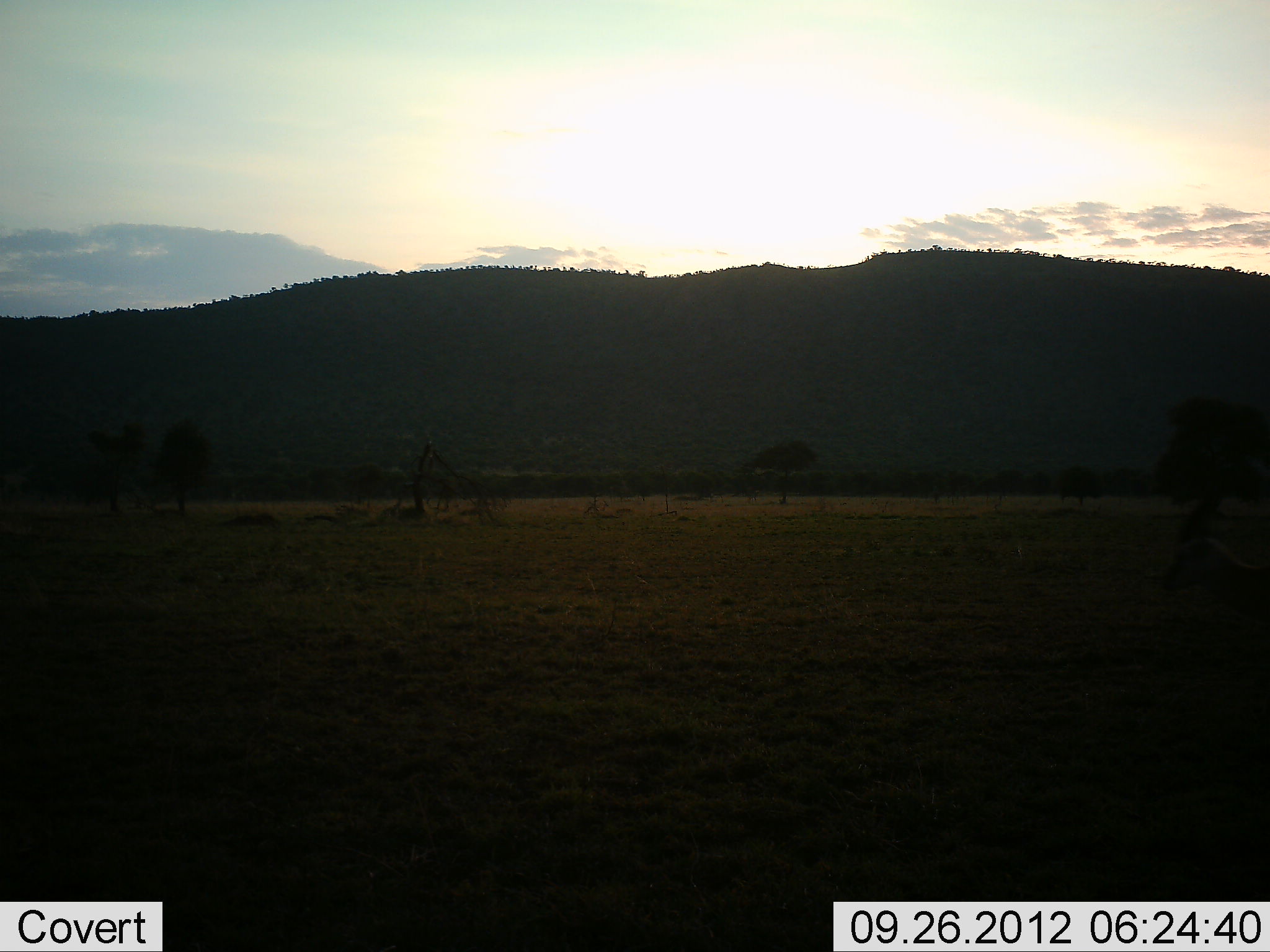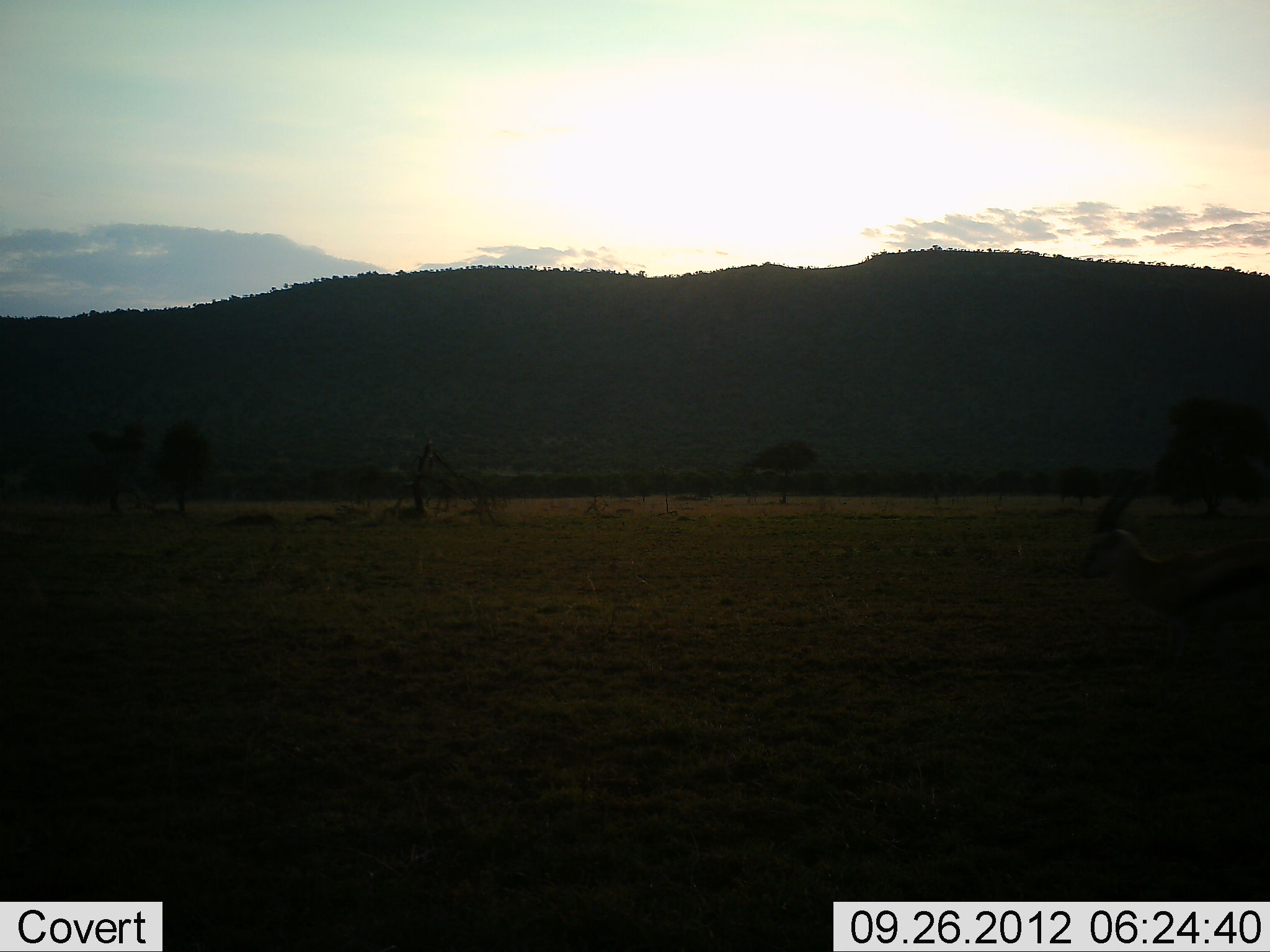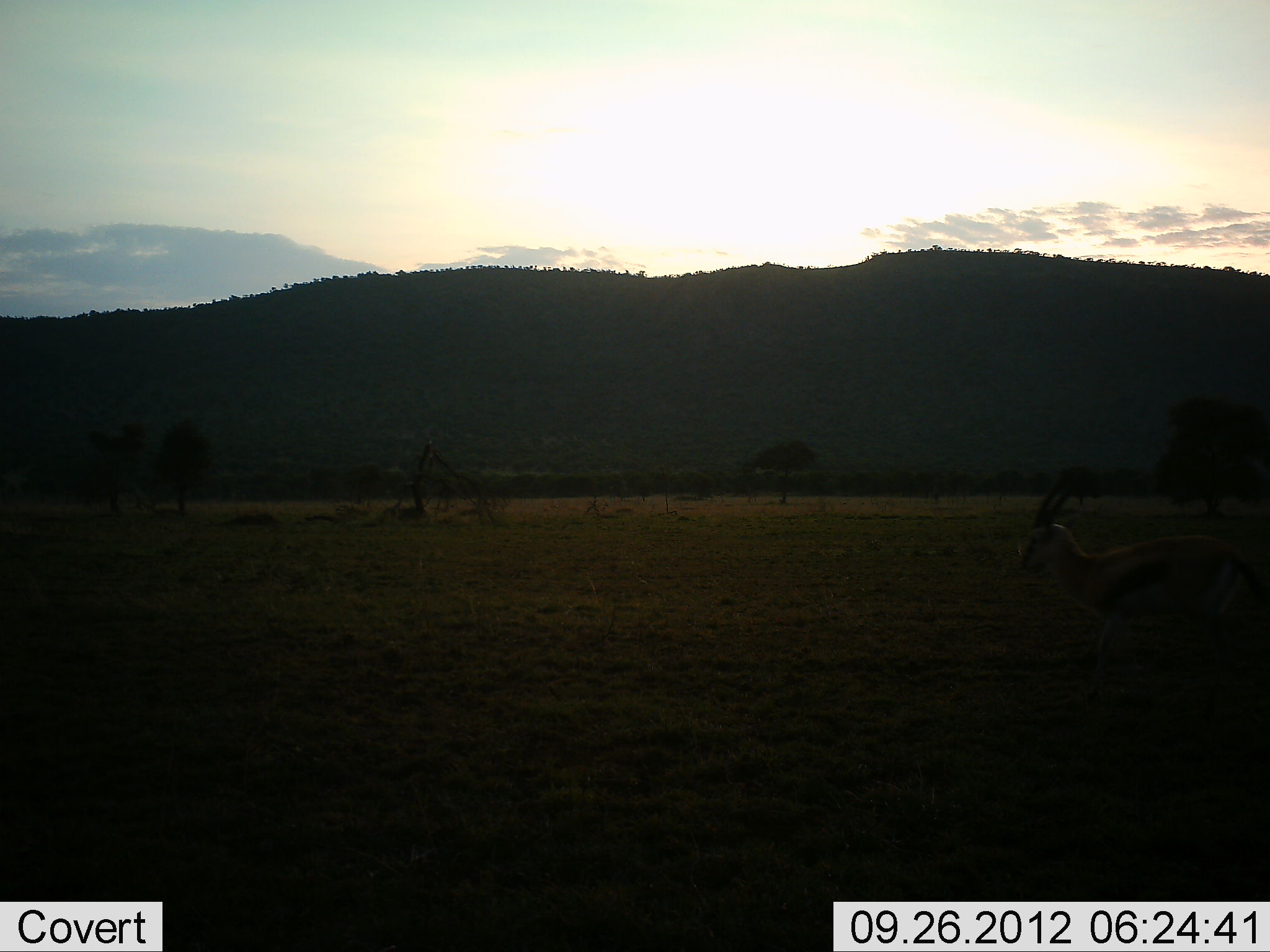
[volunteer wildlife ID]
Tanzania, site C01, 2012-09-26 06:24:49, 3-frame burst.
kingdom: Animalia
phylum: Chordata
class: Mammalia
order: Artiodactyla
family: Bovidae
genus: Eudorcas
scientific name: Eudorcas thomsonii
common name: thomson's gazelle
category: gazellethomsons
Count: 1.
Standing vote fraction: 0%.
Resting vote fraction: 0%.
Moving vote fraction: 100%.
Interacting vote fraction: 0%.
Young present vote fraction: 0%.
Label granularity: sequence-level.